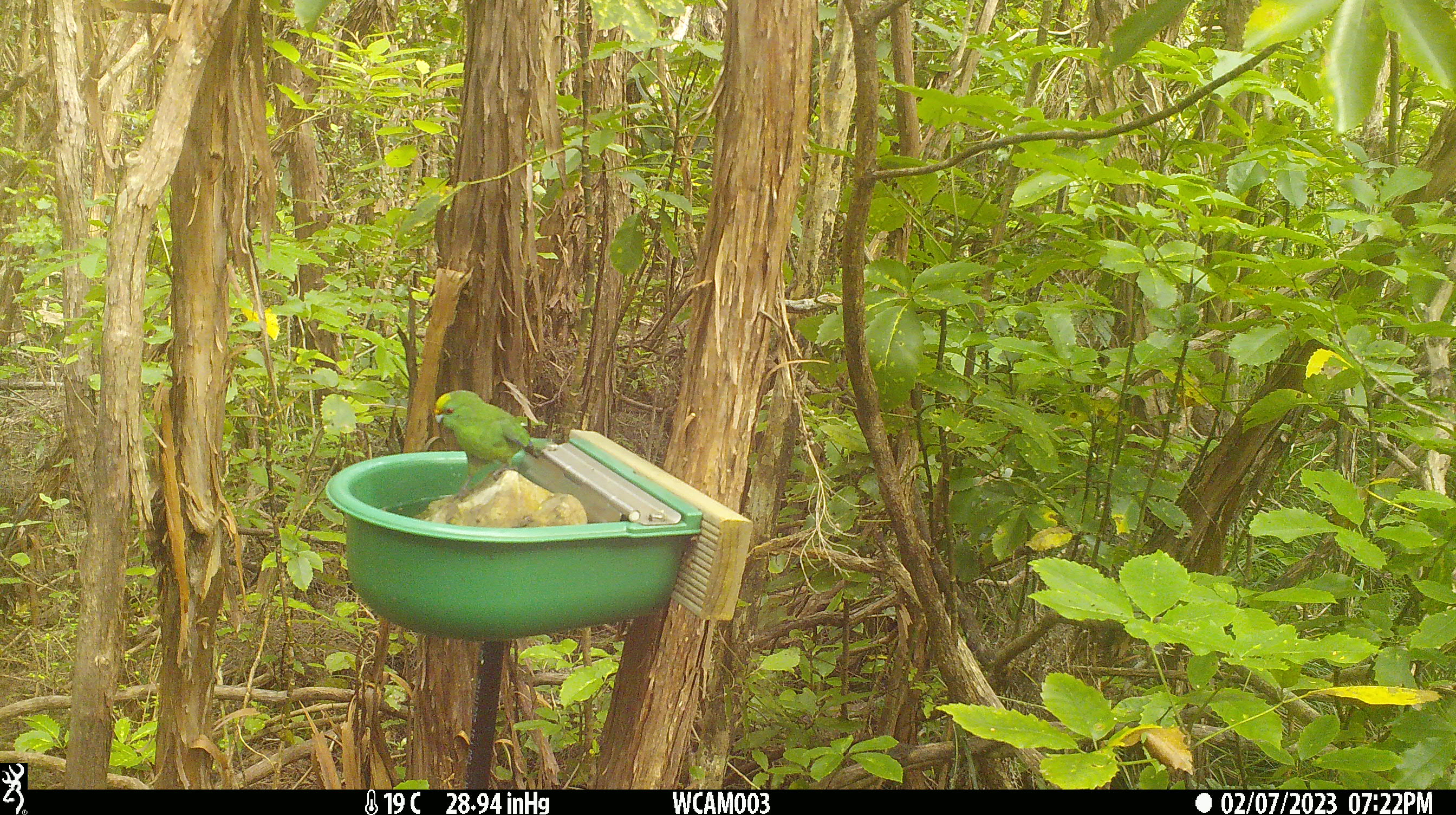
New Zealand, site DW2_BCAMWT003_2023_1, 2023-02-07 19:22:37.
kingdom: Animalia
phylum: Chordata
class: Aves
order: Psittaciformes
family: Psittaculidae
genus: Cyanoramphus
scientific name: Cyanoramphus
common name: parakeet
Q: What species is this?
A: Parakeet (Cyanoramphus).